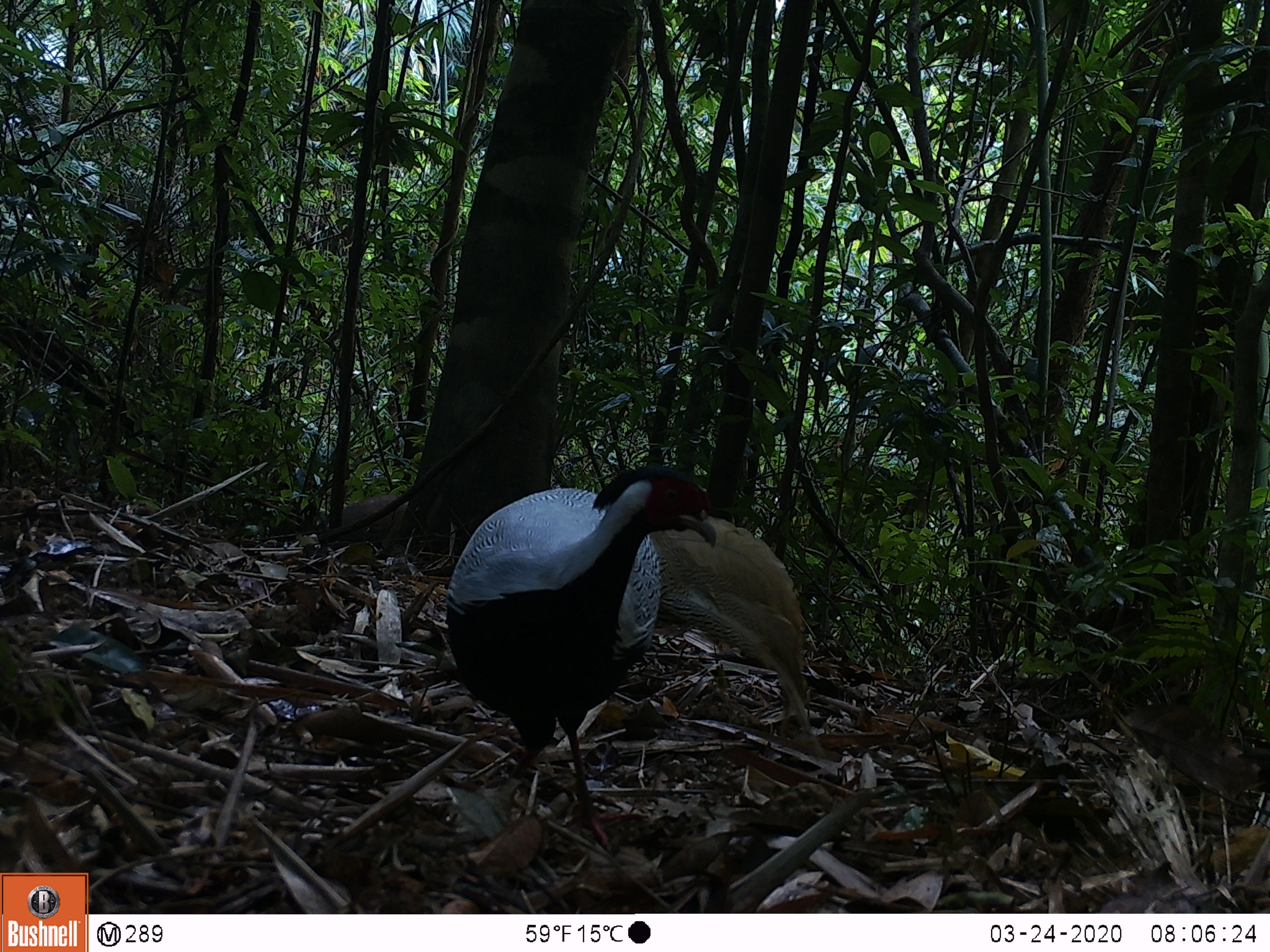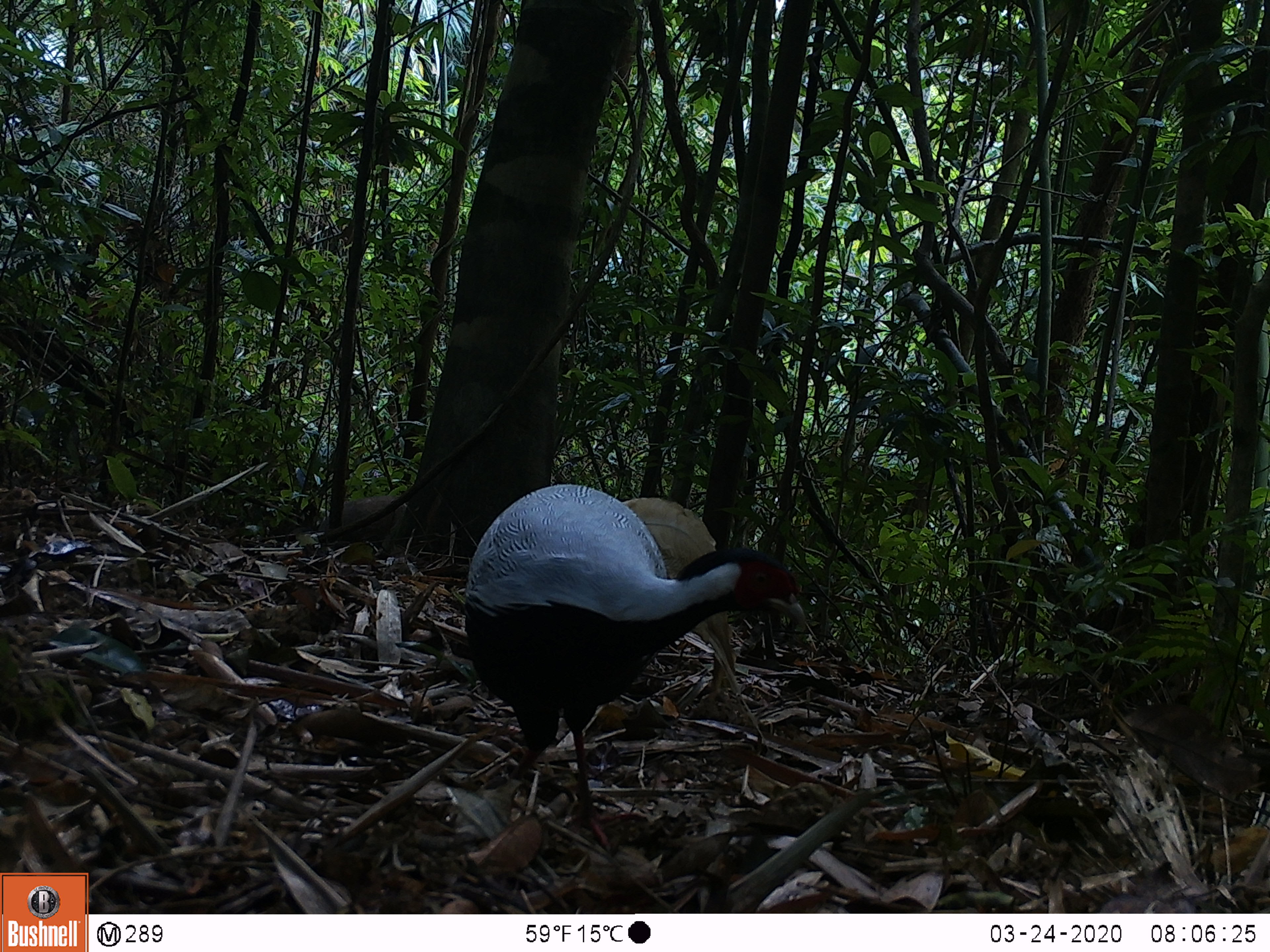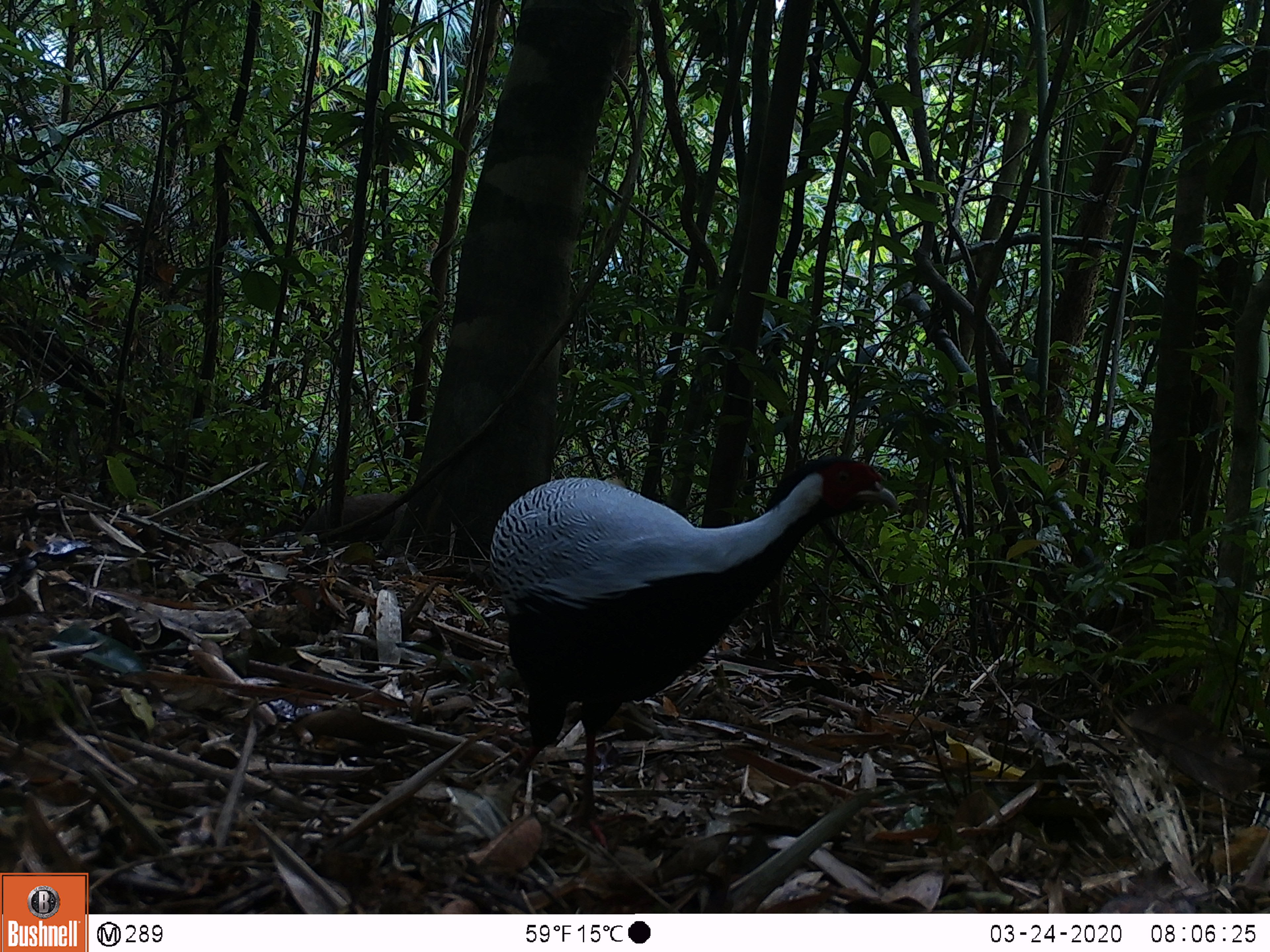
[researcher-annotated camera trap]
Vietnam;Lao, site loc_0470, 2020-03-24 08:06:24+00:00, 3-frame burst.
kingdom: Animalia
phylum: Chordata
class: Aves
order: Galliformes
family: Phasianidae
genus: Lophura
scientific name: Lophura nycthemera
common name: silver pheasant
Silver pheasant (Lophura nycthemera). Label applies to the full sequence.